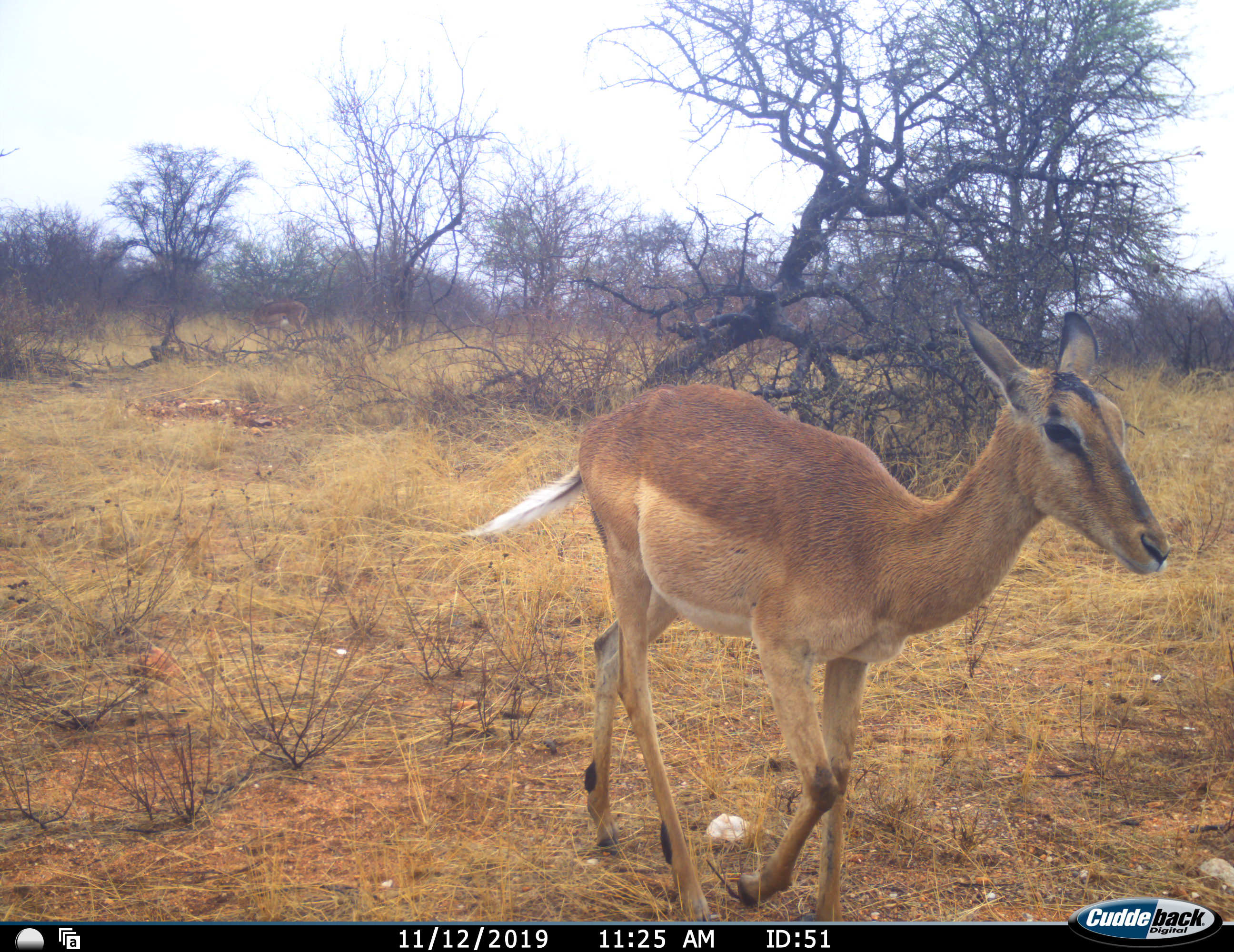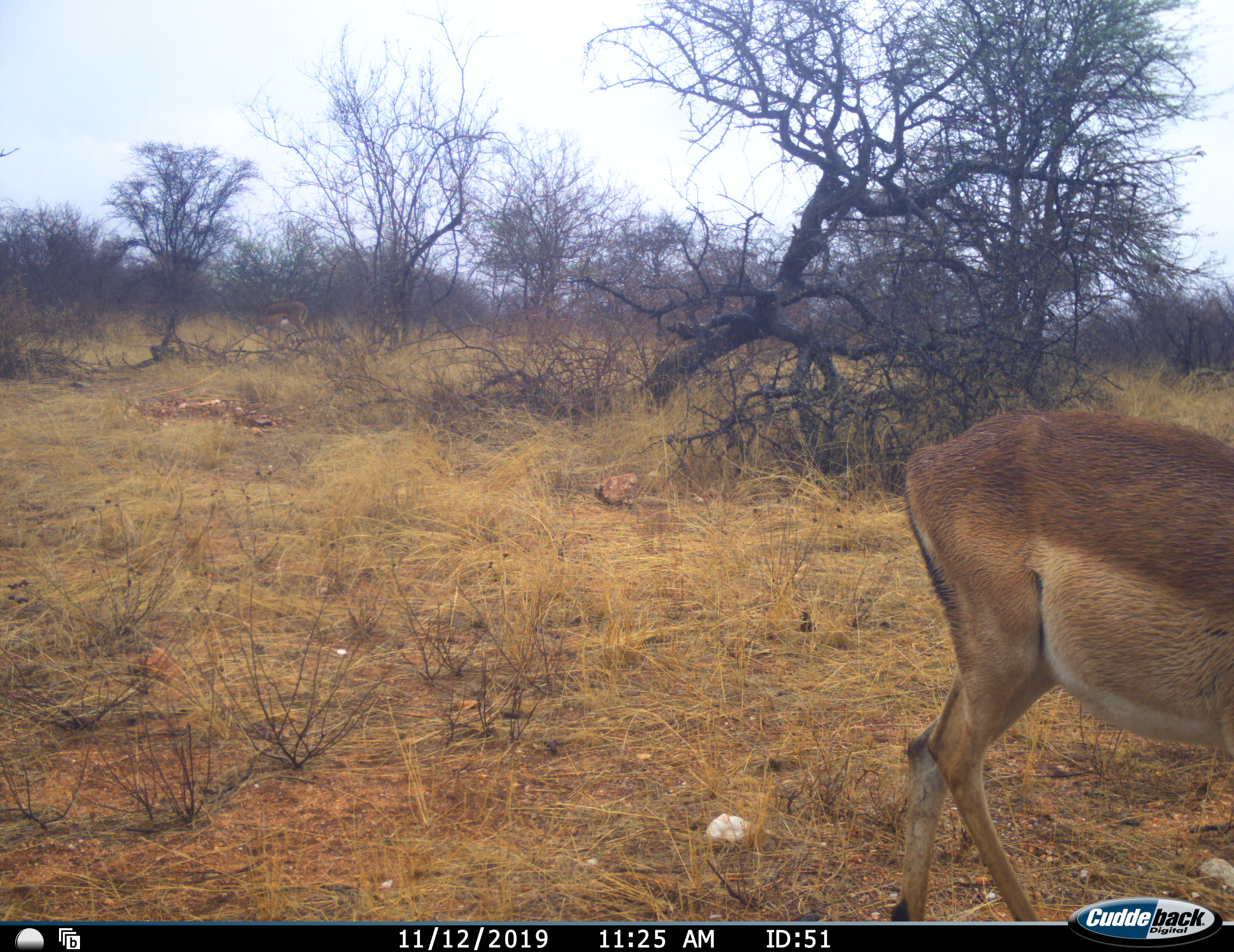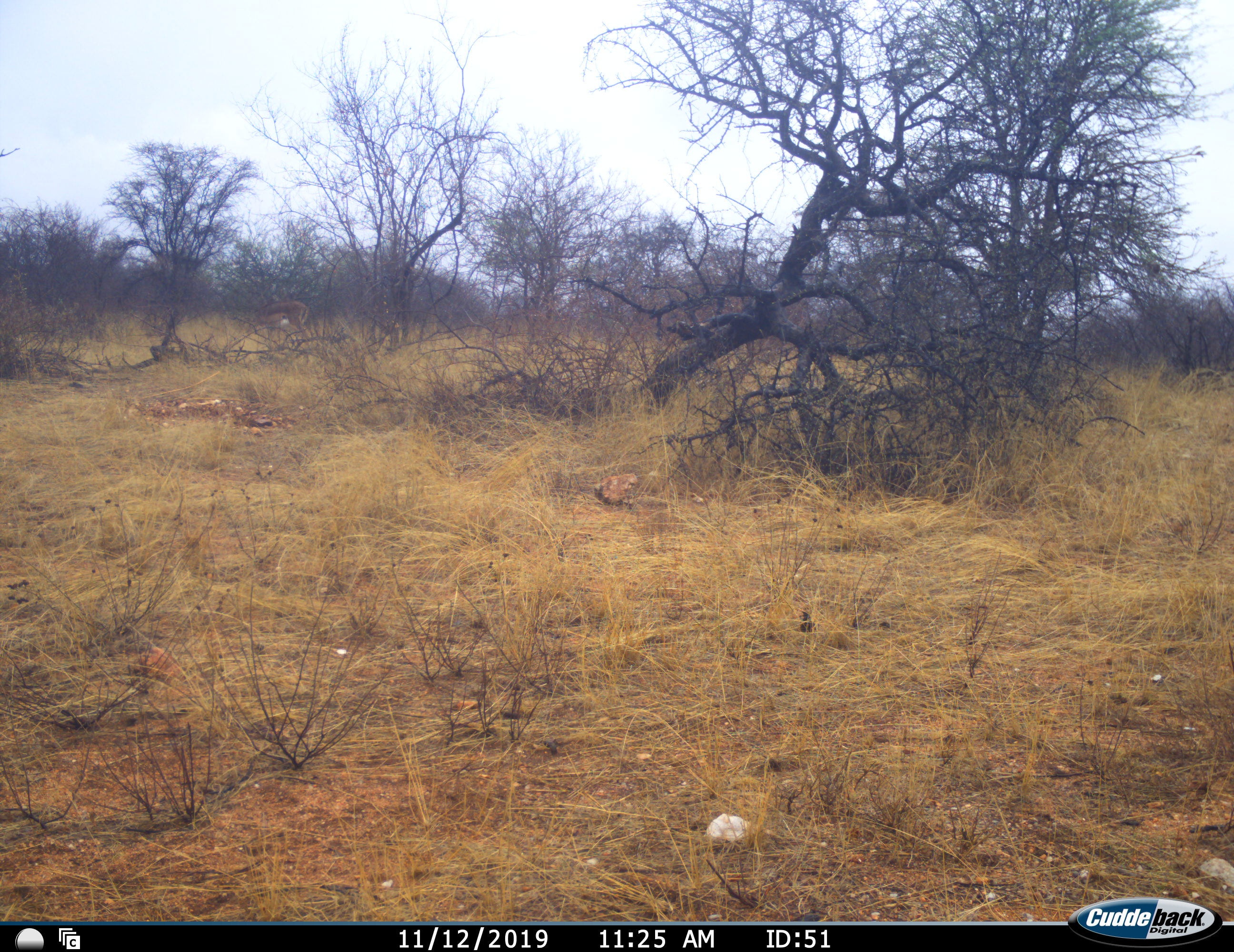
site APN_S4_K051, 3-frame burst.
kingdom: Animalia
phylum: Chordata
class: Mammalia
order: Artiodactyla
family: Bovidae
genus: Aepyceros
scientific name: Aepyceros melampus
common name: impala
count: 1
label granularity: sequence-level